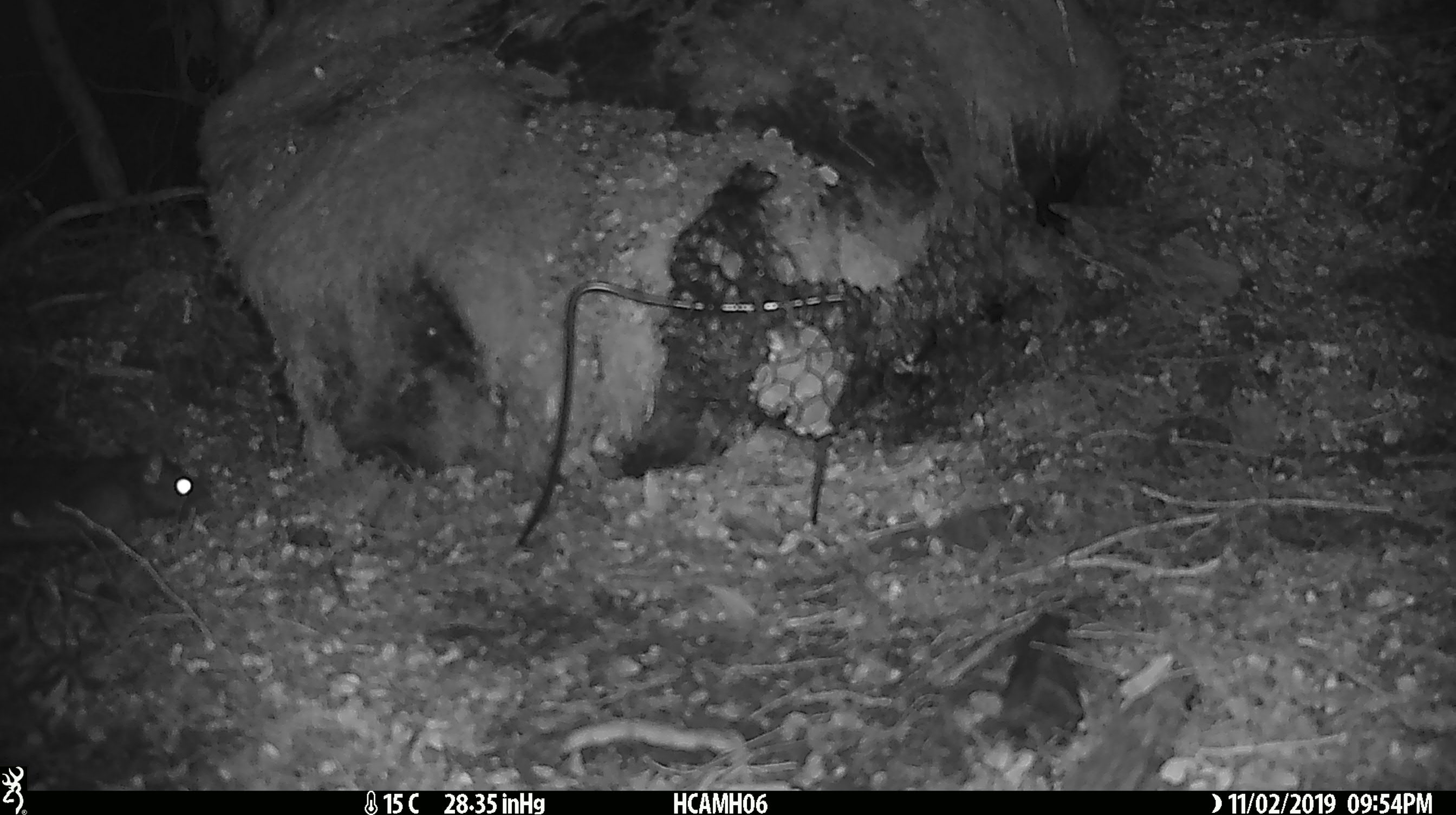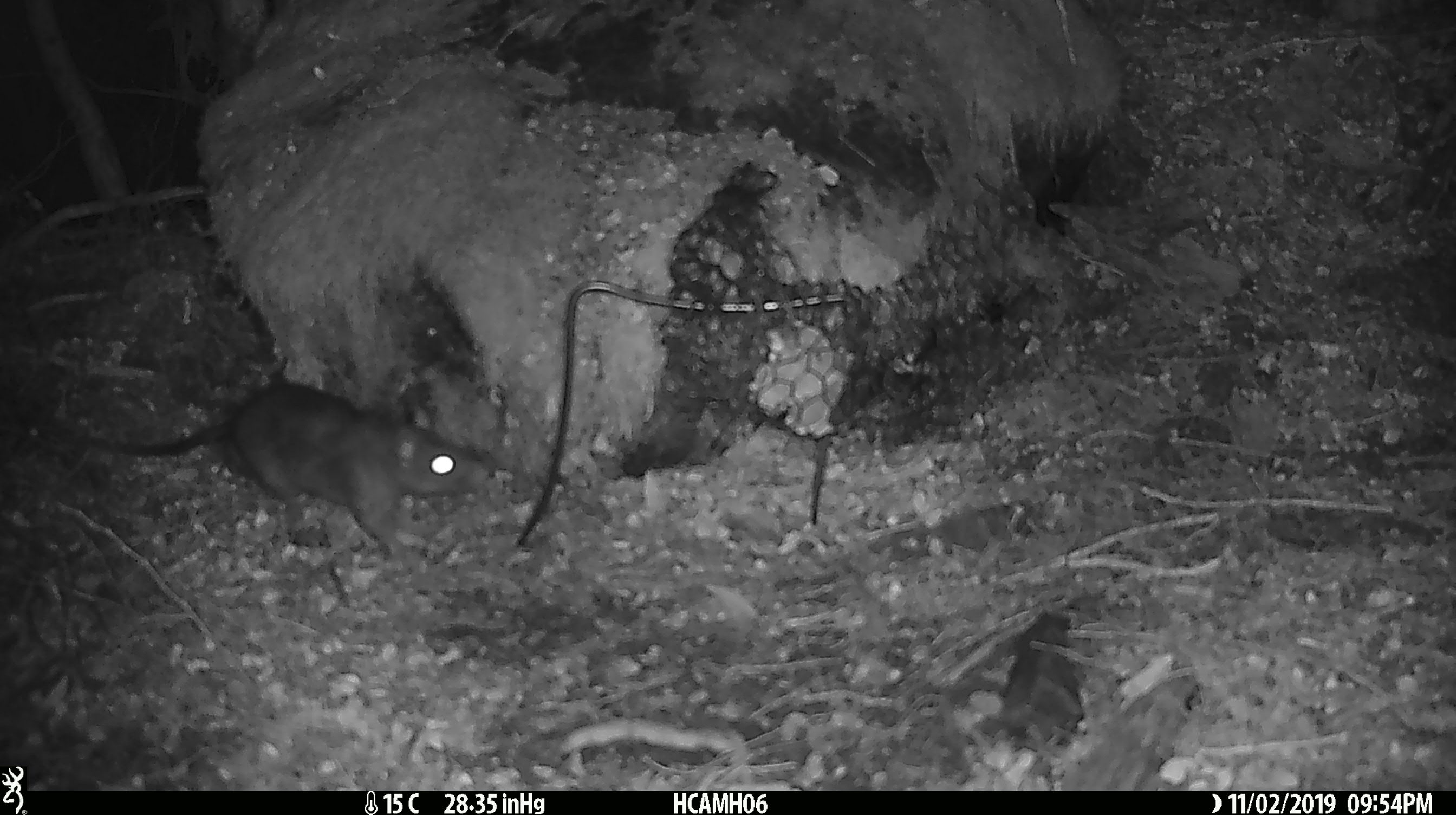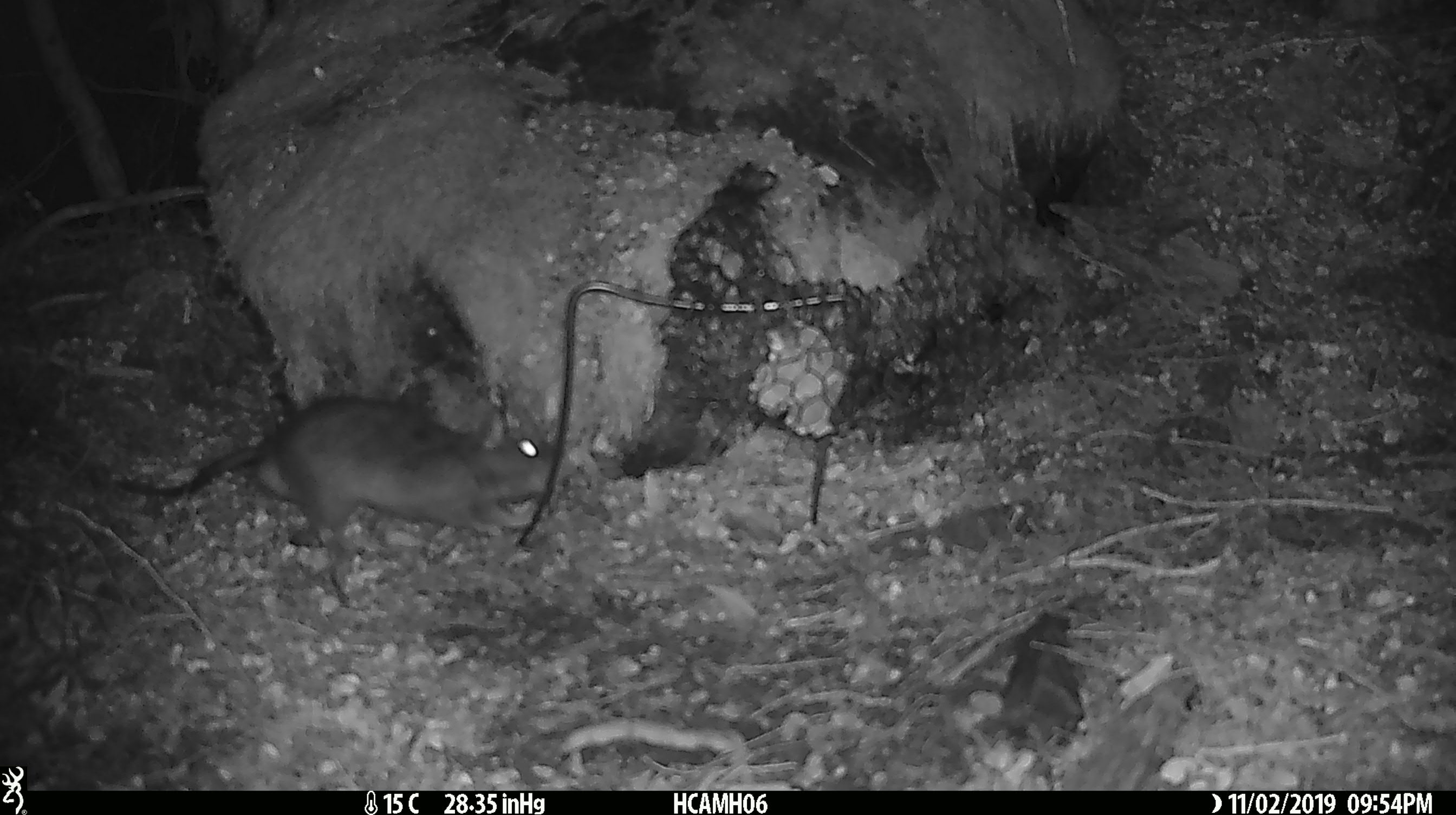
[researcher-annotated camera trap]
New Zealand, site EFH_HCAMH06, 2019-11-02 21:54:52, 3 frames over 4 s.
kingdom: Animalia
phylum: Chordata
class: Mammalia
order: Rodentia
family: Muridae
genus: Rattus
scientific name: Rattus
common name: rat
Rat (Rattus).